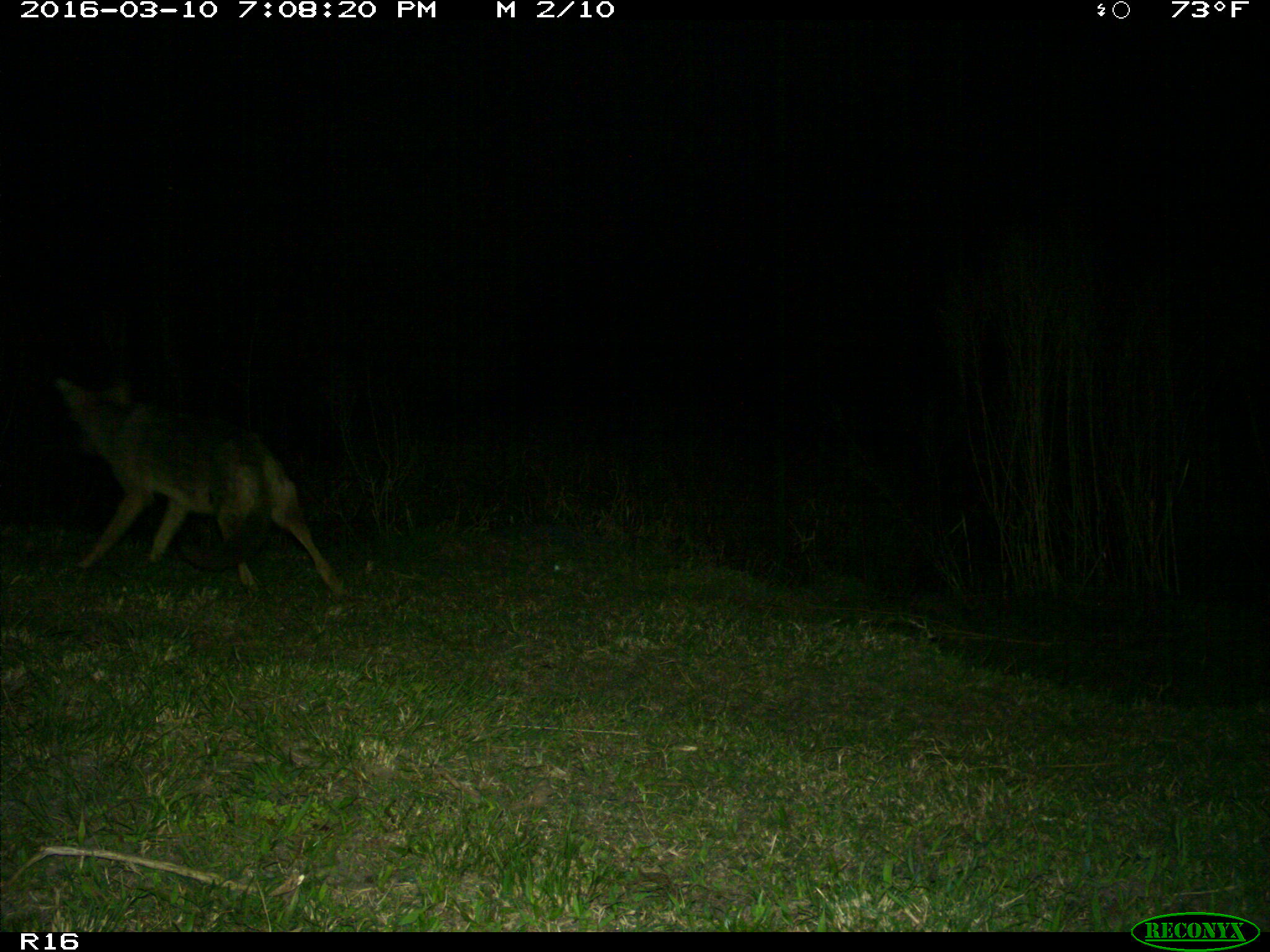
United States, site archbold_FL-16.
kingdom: Animalia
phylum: Chordata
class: Mammalia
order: Carnivora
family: Canidae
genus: Canis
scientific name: Canis latrans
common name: coyote